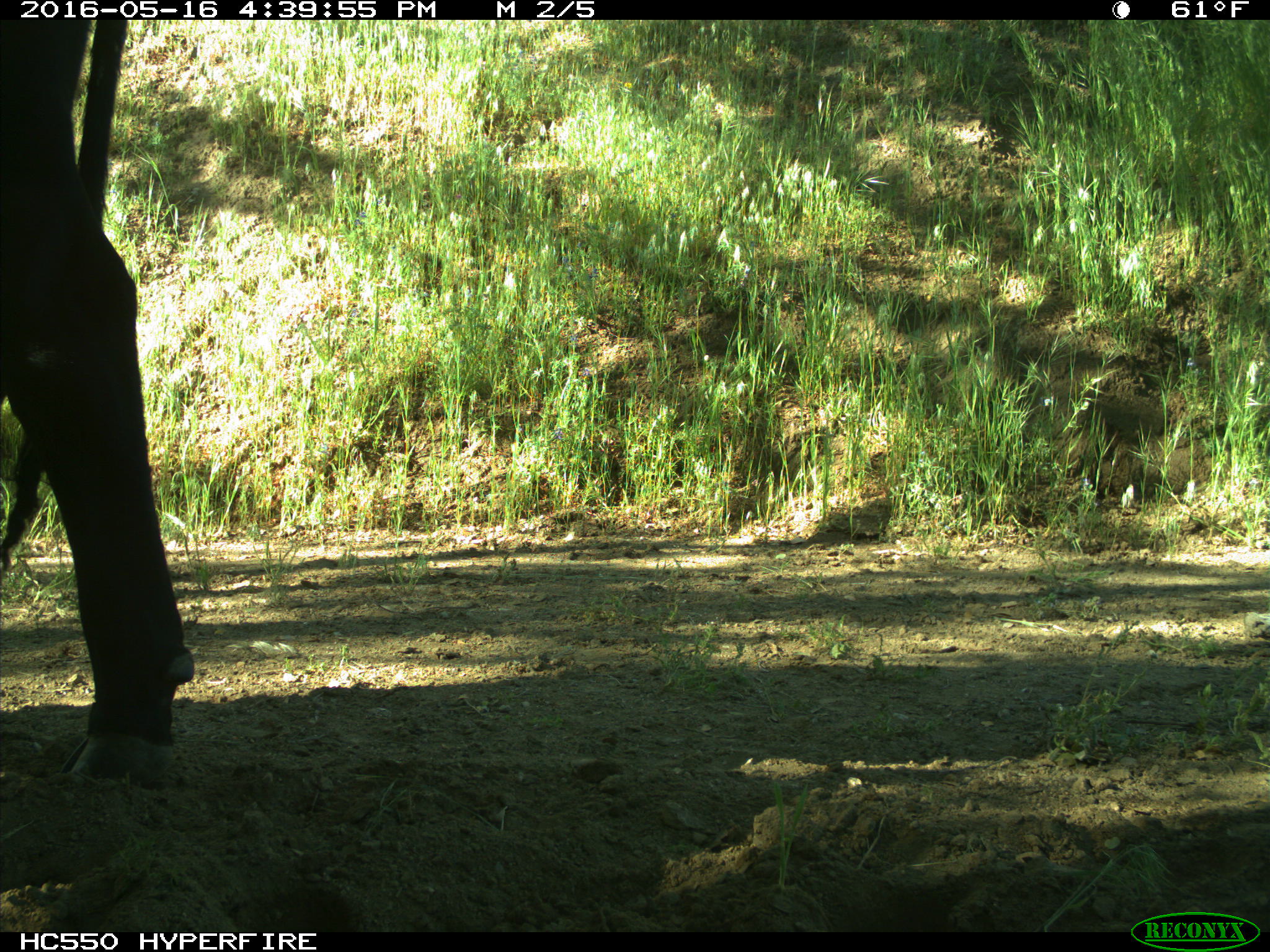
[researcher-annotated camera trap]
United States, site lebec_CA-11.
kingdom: Animalia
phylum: Chordata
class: Mammalia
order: Artiodactyla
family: Bovidae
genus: Bos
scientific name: Bos taurus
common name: domestic cow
Bos taurus (domestic cow).